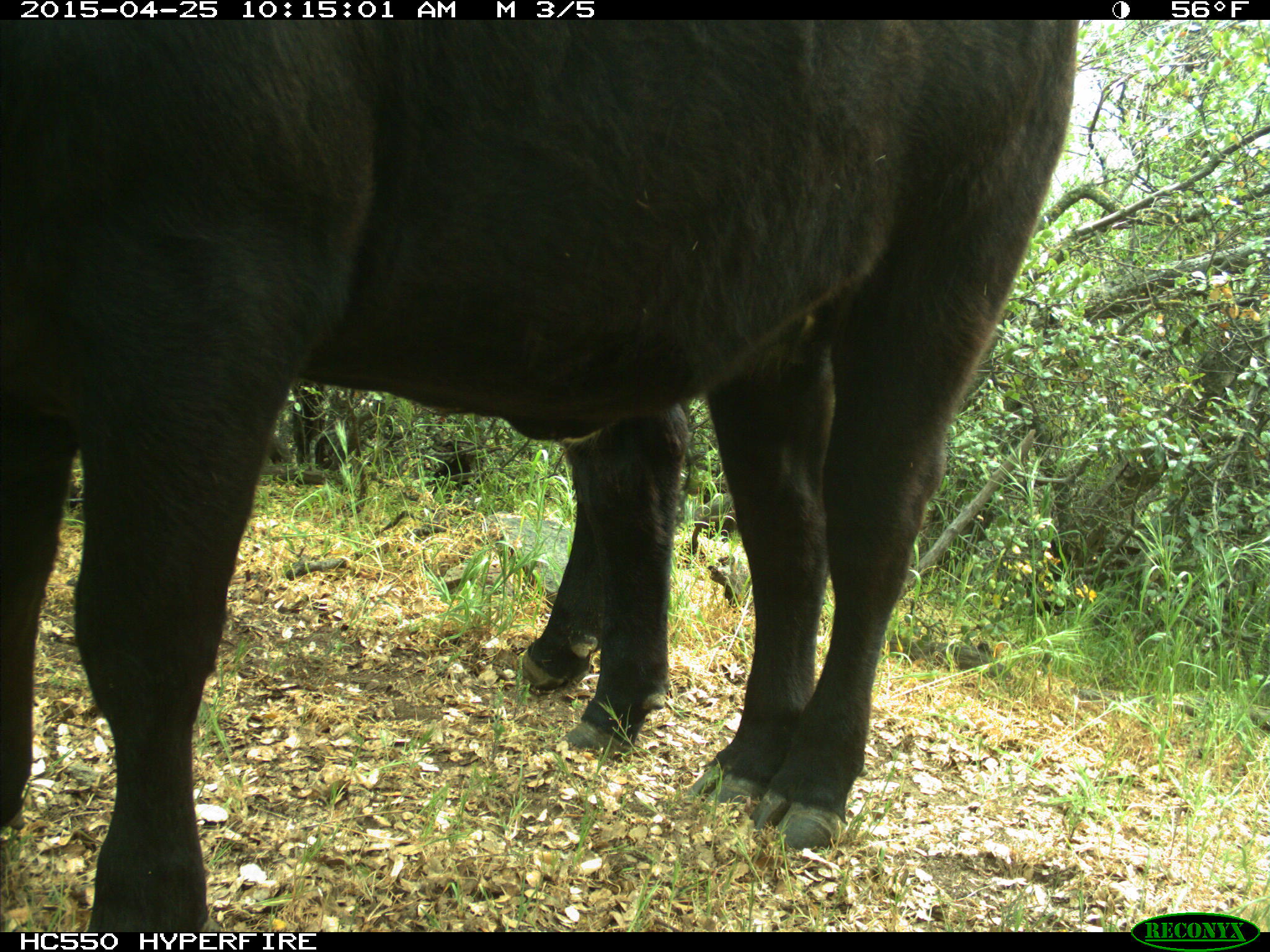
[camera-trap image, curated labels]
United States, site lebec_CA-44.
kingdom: Animalia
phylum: Chordata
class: Mammalia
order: Artiodactyla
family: Suidae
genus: Sus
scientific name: Sus scrofa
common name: wild boar